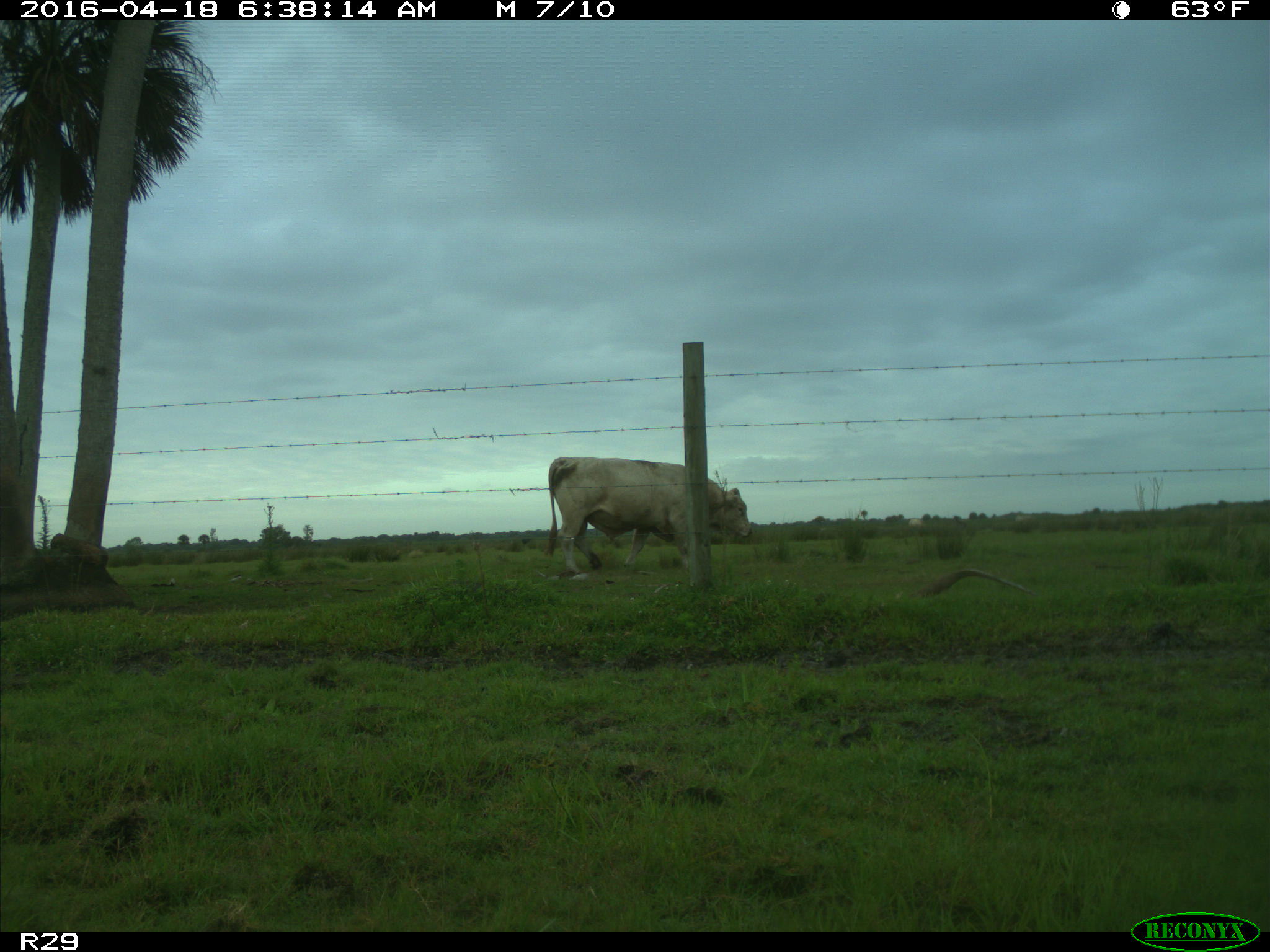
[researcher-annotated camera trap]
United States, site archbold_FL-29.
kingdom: Animalia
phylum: Chordata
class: Mammalia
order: Artiodactyla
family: Bovidae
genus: Bos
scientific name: Bos taurus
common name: domestic cow